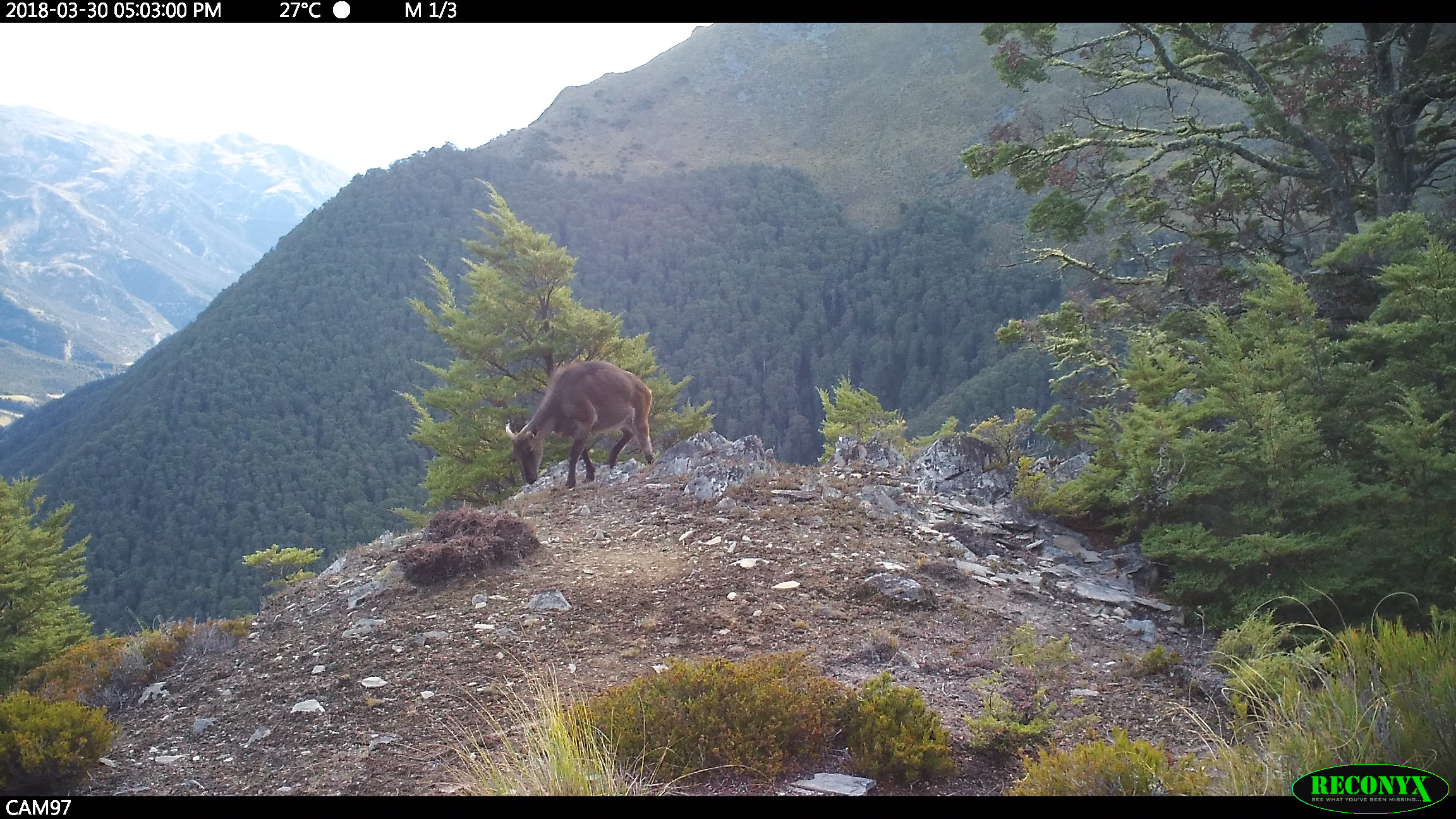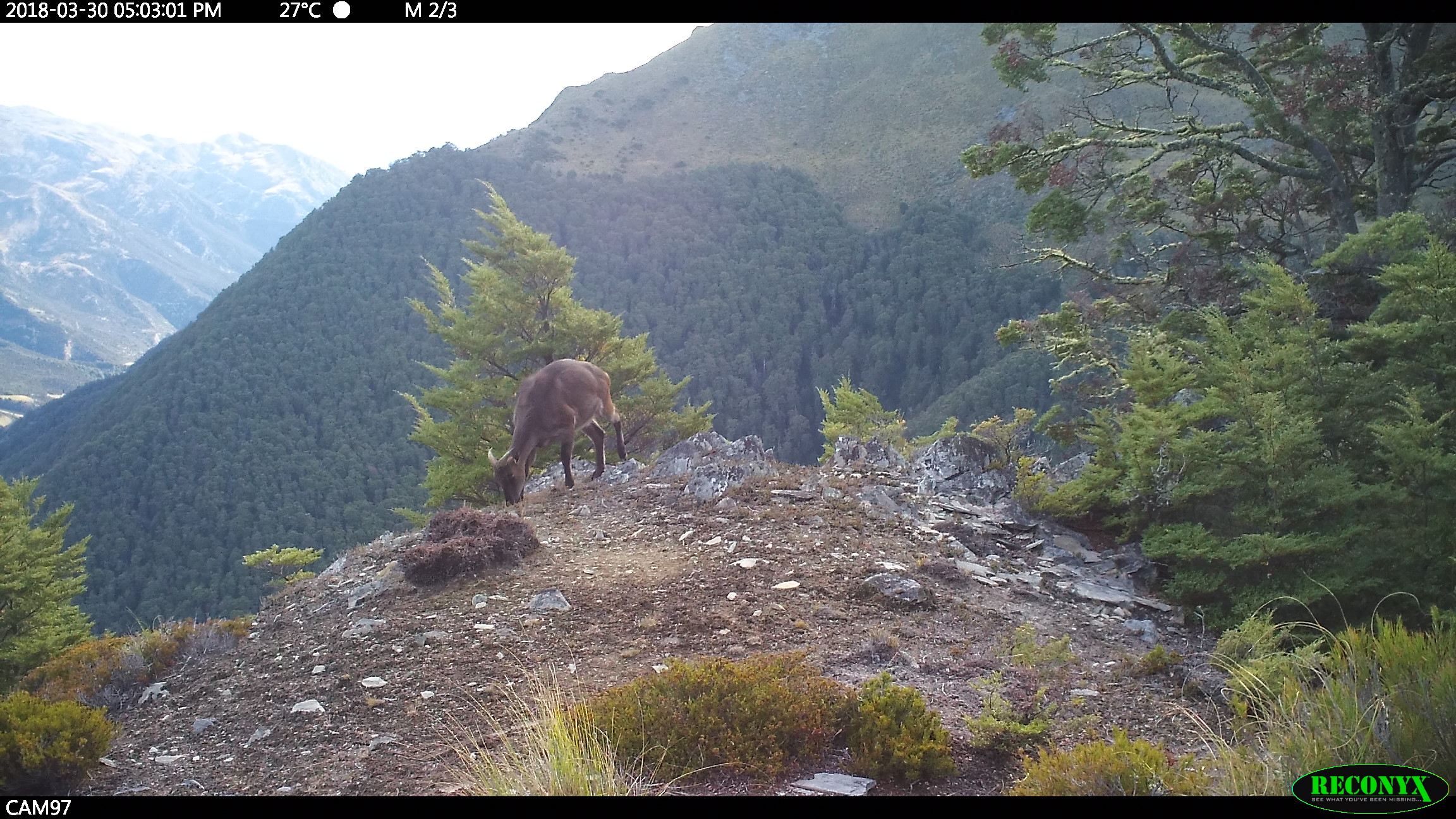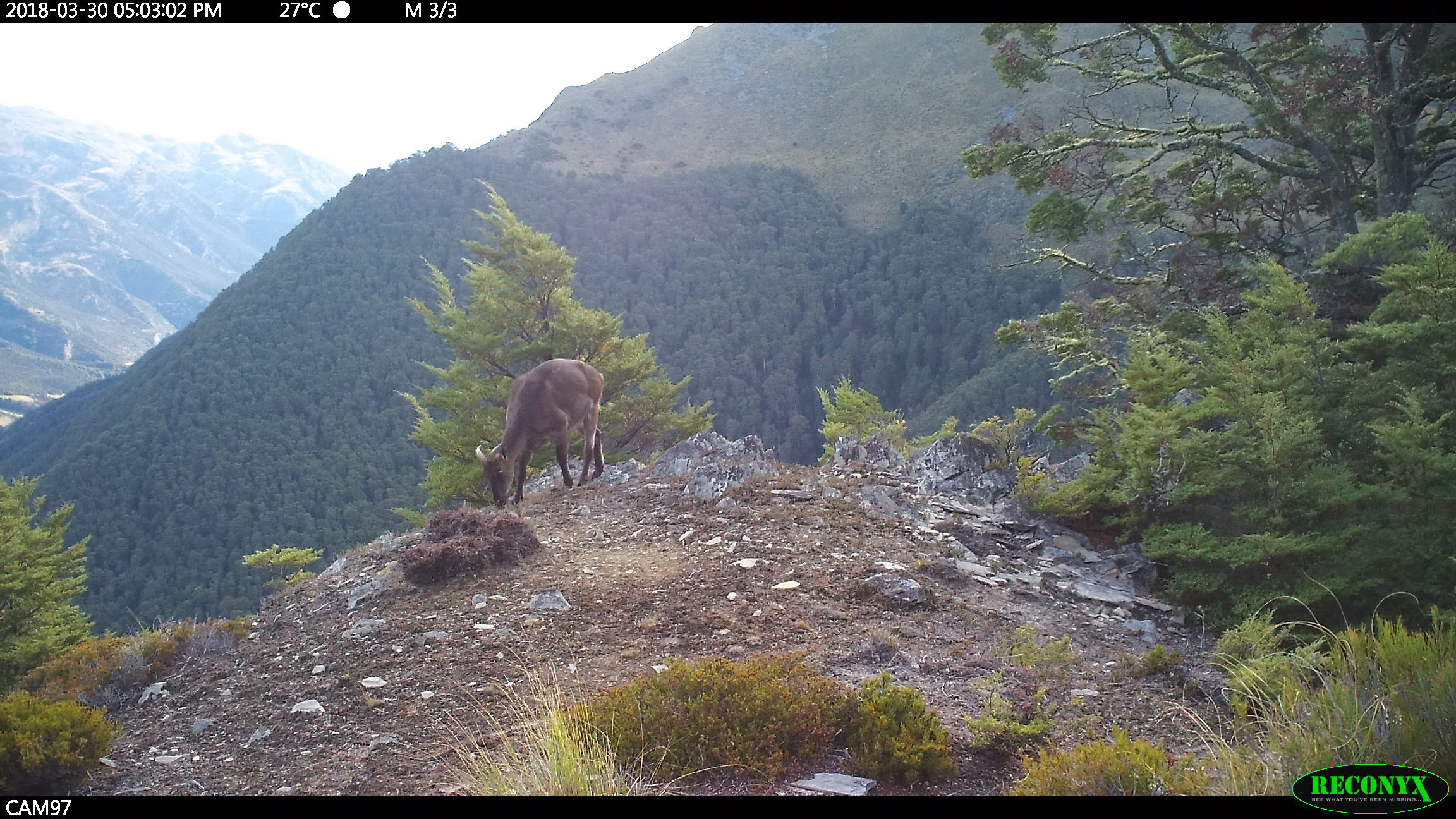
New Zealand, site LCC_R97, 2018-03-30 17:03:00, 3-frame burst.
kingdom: Animalia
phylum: Chordata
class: Mammalia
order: Artiodactyla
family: Bovidae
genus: Nilgiritragus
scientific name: Nilgiritragus hylocrius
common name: tahr